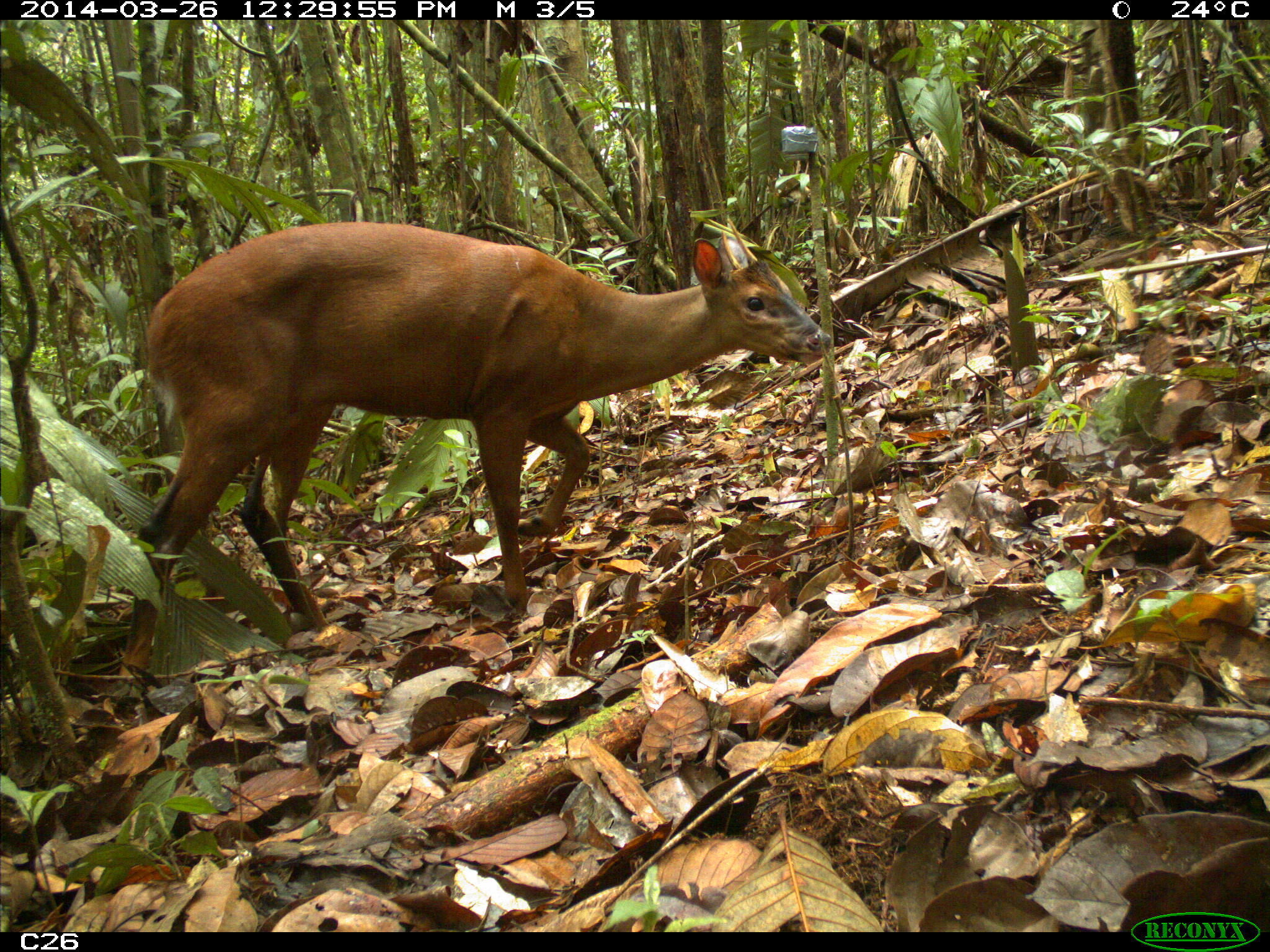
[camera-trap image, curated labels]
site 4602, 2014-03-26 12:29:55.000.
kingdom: Animalia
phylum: Chordata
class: Mammalia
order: Artiodactyla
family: Cervidae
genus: Mazama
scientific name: Mazama americana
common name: red brocket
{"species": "Mazama americana (red brocket)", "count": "1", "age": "adult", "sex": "male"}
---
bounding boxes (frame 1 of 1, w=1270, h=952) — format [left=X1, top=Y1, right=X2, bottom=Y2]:
mazama americana: [left=114, top=214, right=832, bottom=691]